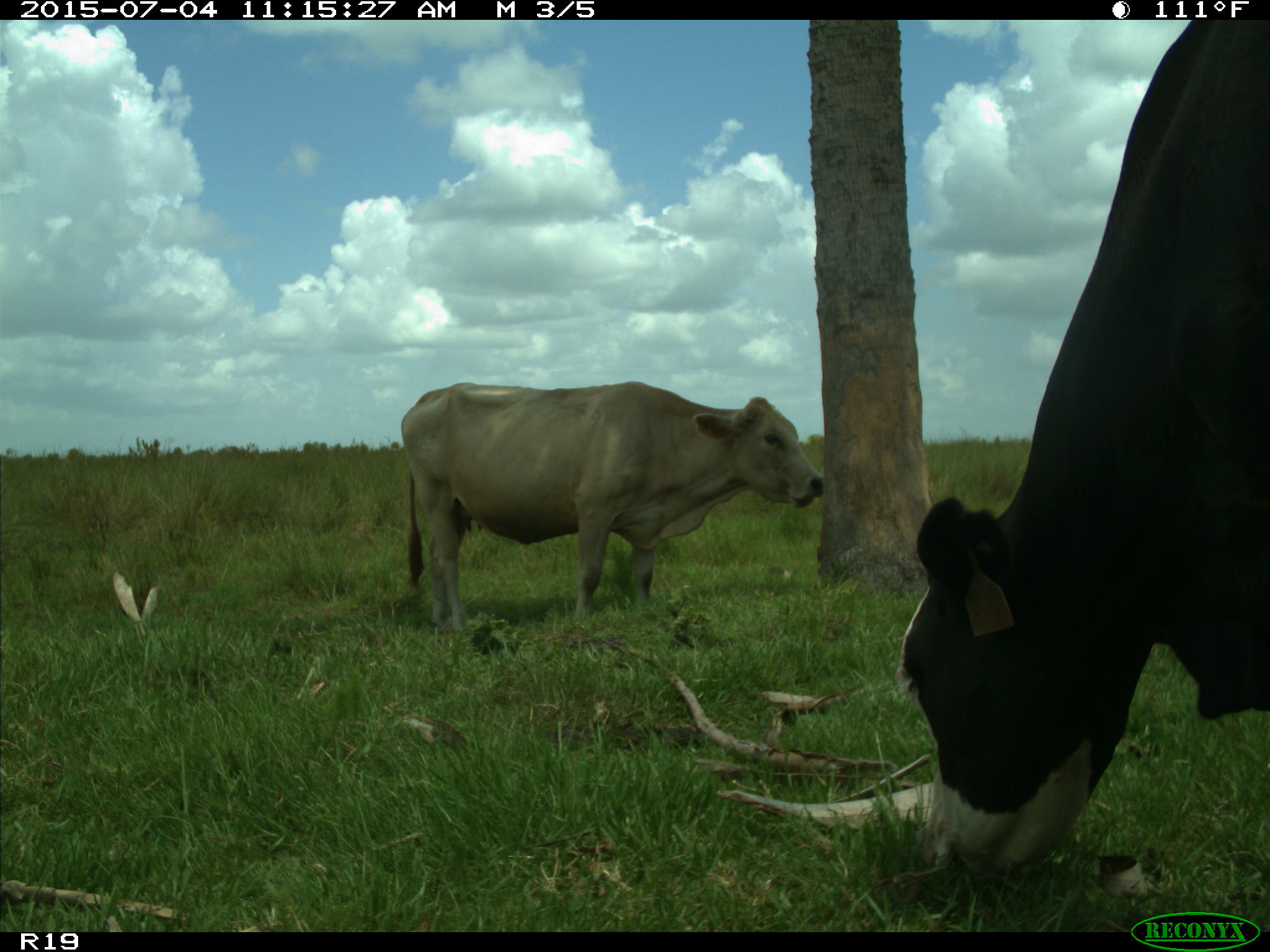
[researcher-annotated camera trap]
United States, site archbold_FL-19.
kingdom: Animalia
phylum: Chordata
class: Mammalia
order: Artiodactyla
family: Bovidae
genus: Bos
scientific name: Bos taurus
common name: domestic cow